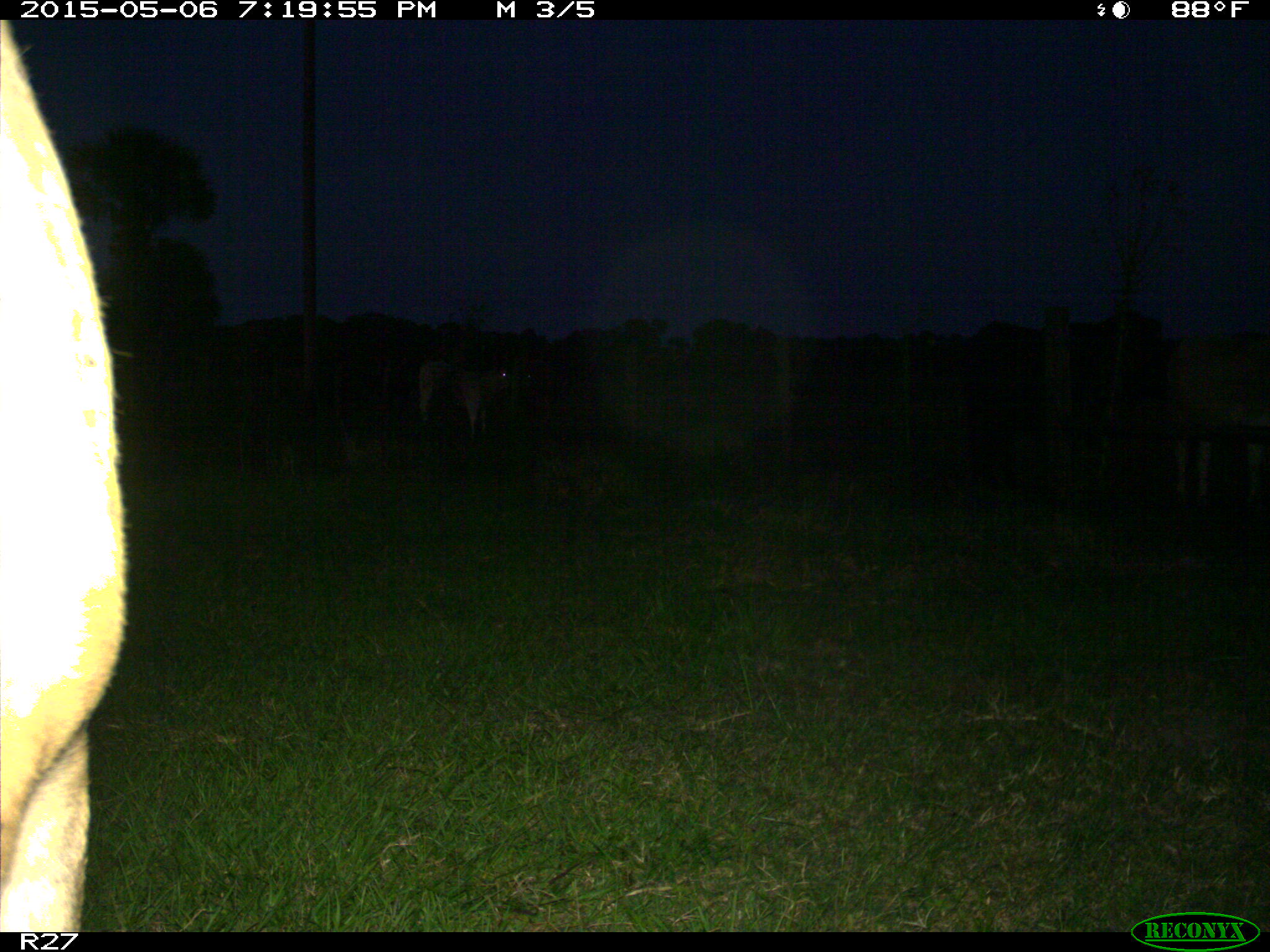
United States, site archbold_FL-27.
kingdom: Animalia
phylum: Chordata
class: Mammalia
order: Artiodactyla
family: Bovidae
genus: Bos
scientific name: Bos taurus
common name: domestic cow